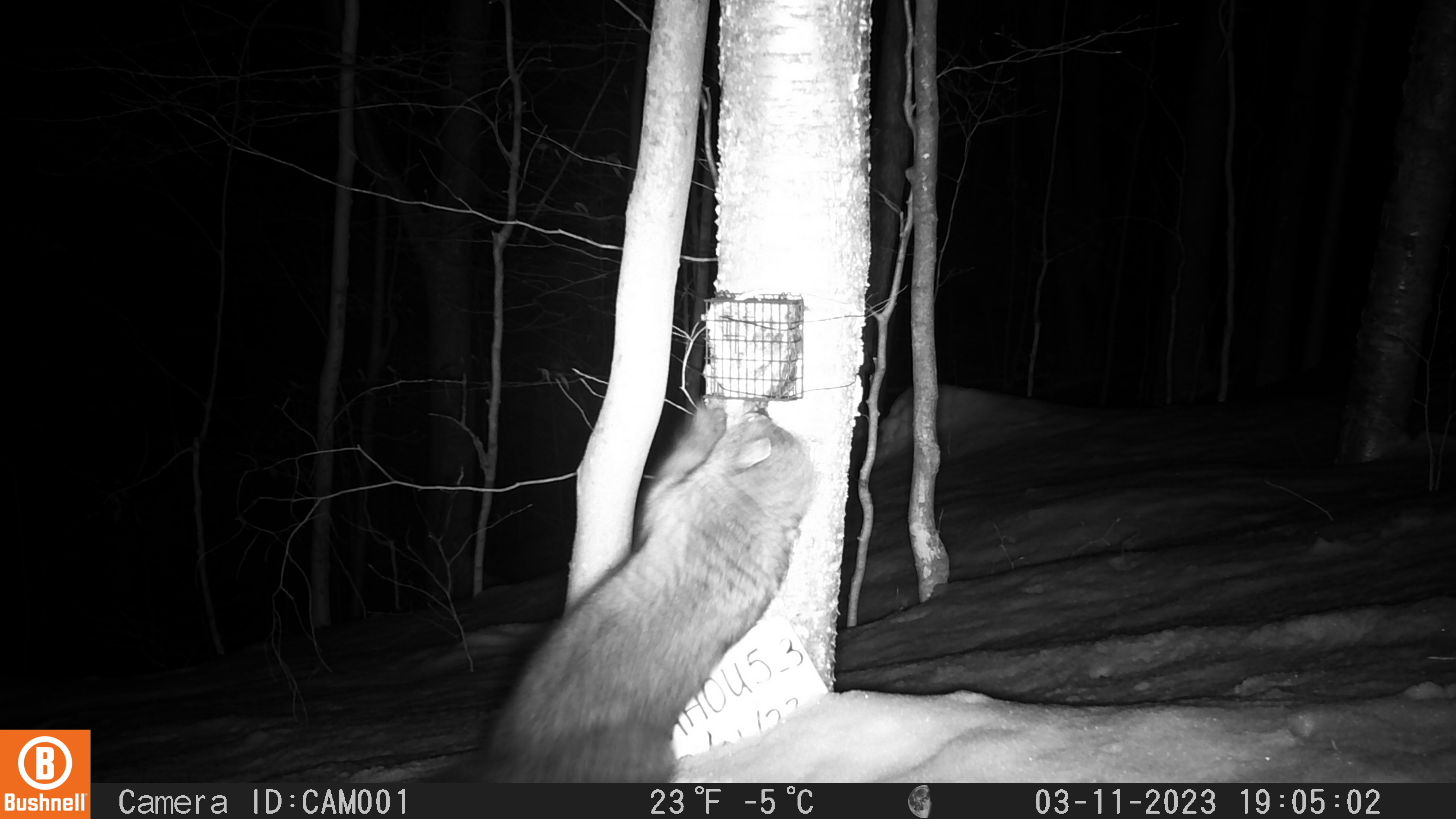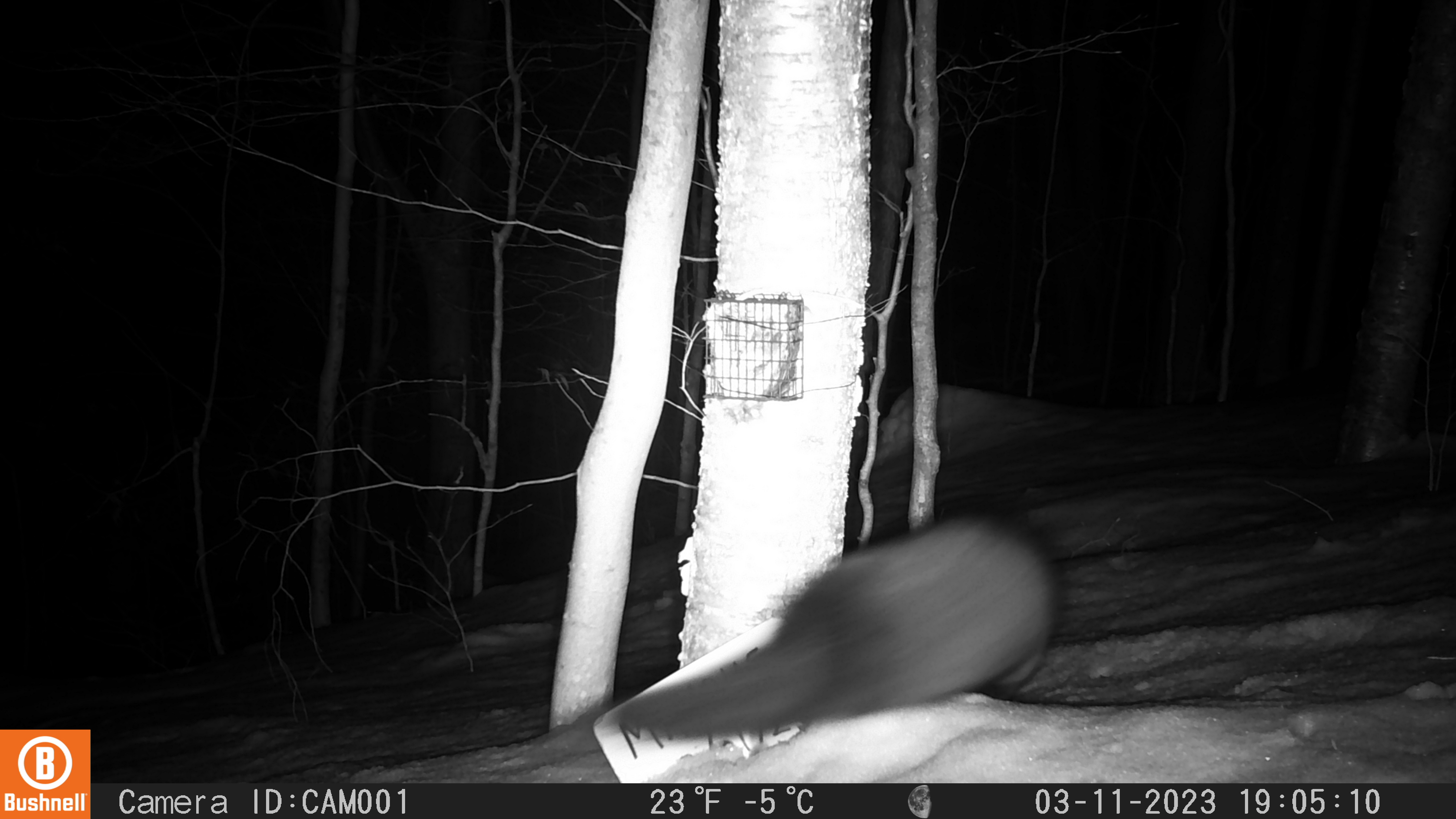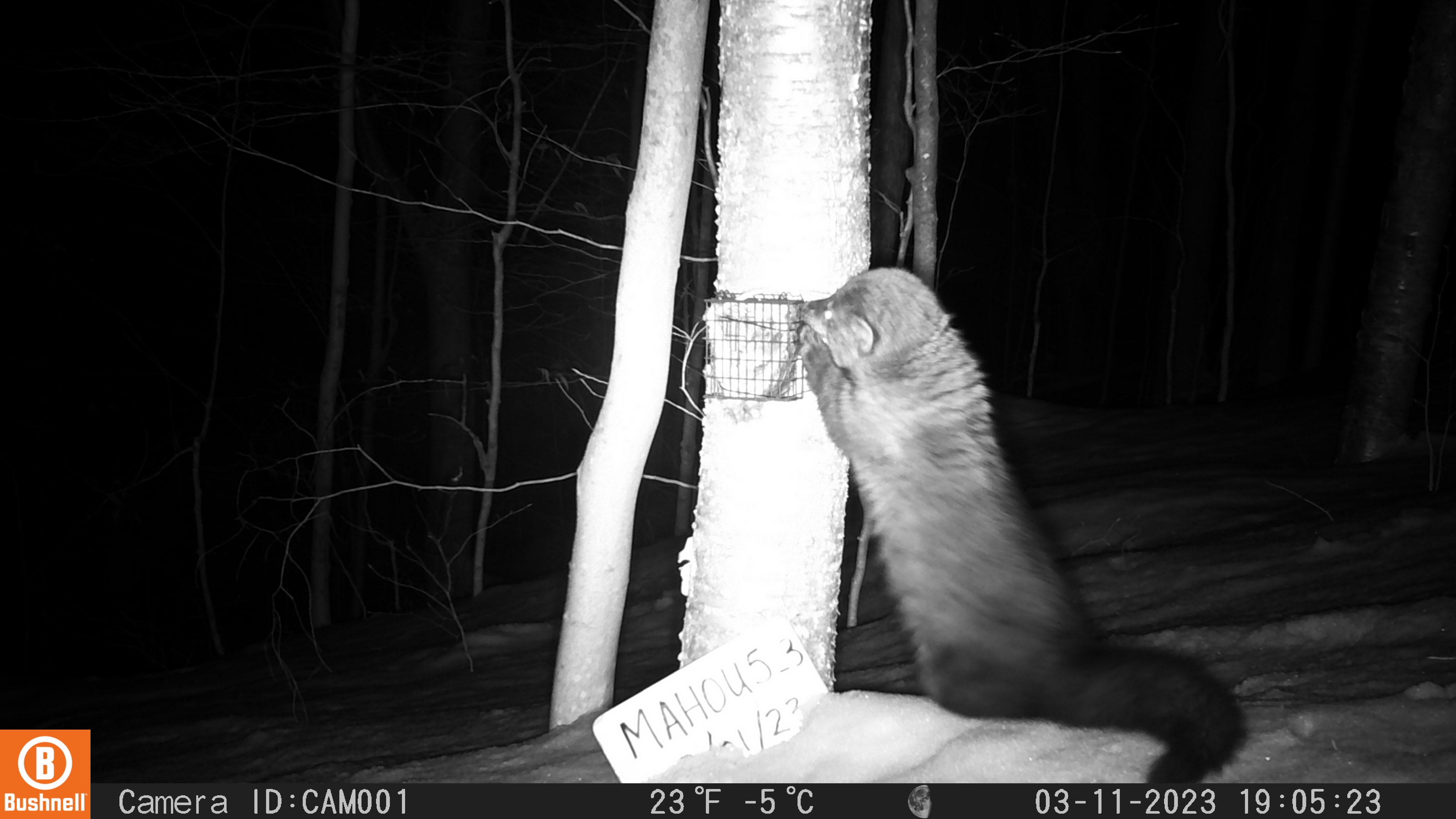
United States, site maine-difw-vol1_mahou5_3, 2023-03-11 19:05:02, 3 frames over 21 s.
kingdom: Animalia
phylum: Chordata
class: Mammalia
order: Carnivora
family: Mustelidae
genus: Pekania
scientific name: Pekania pennanti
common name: fisher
Fisher (Pekania pennanti).